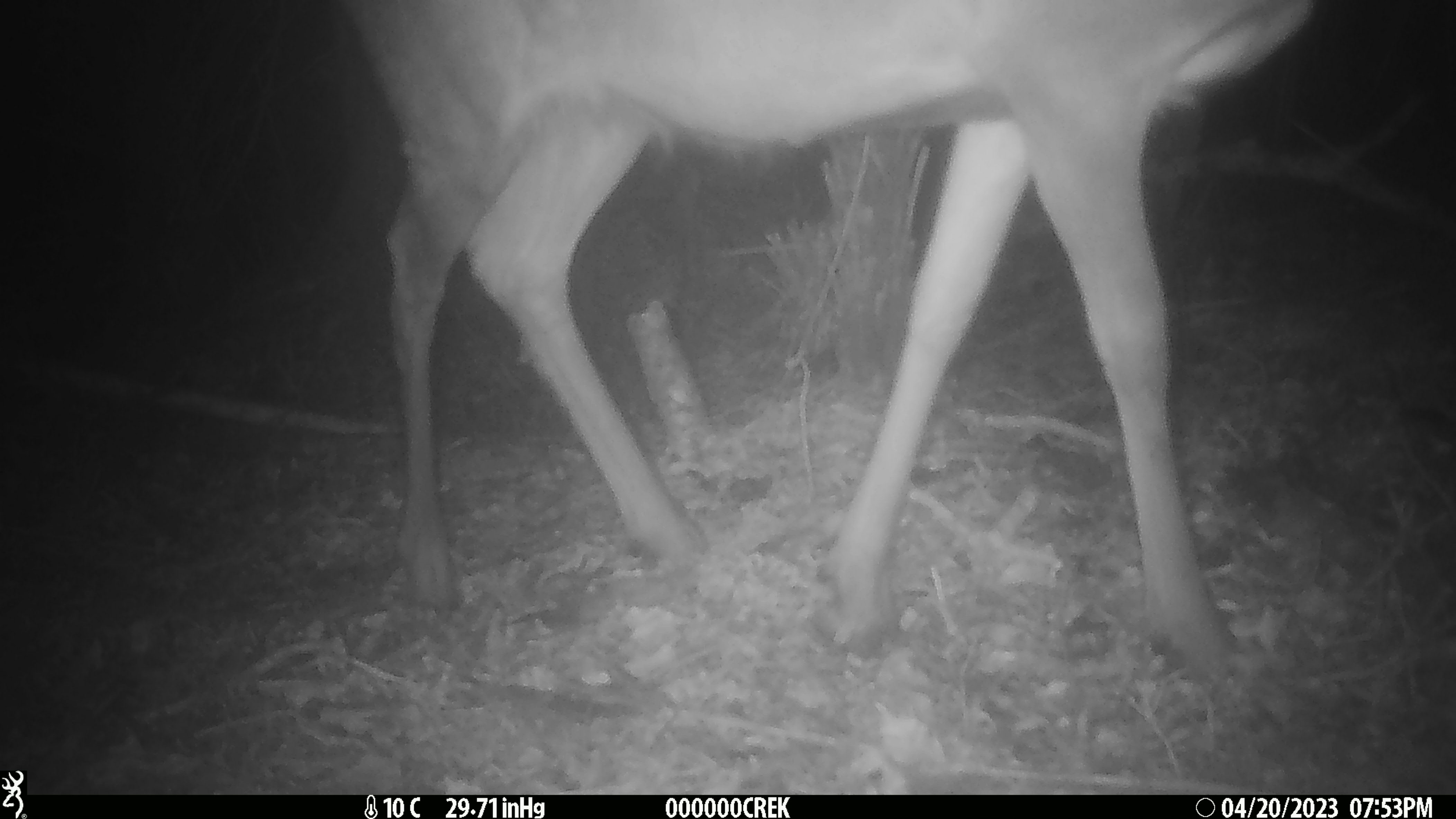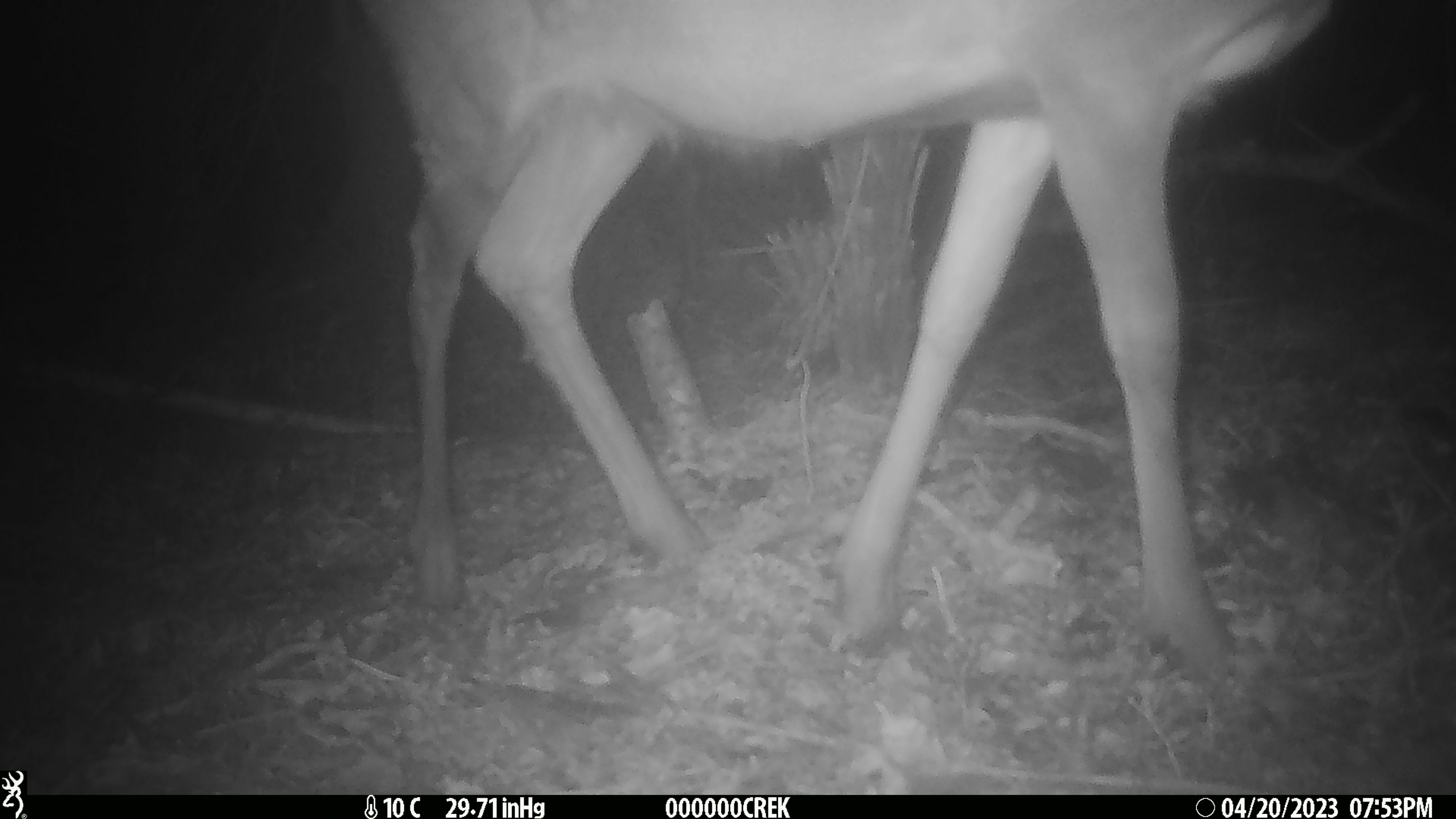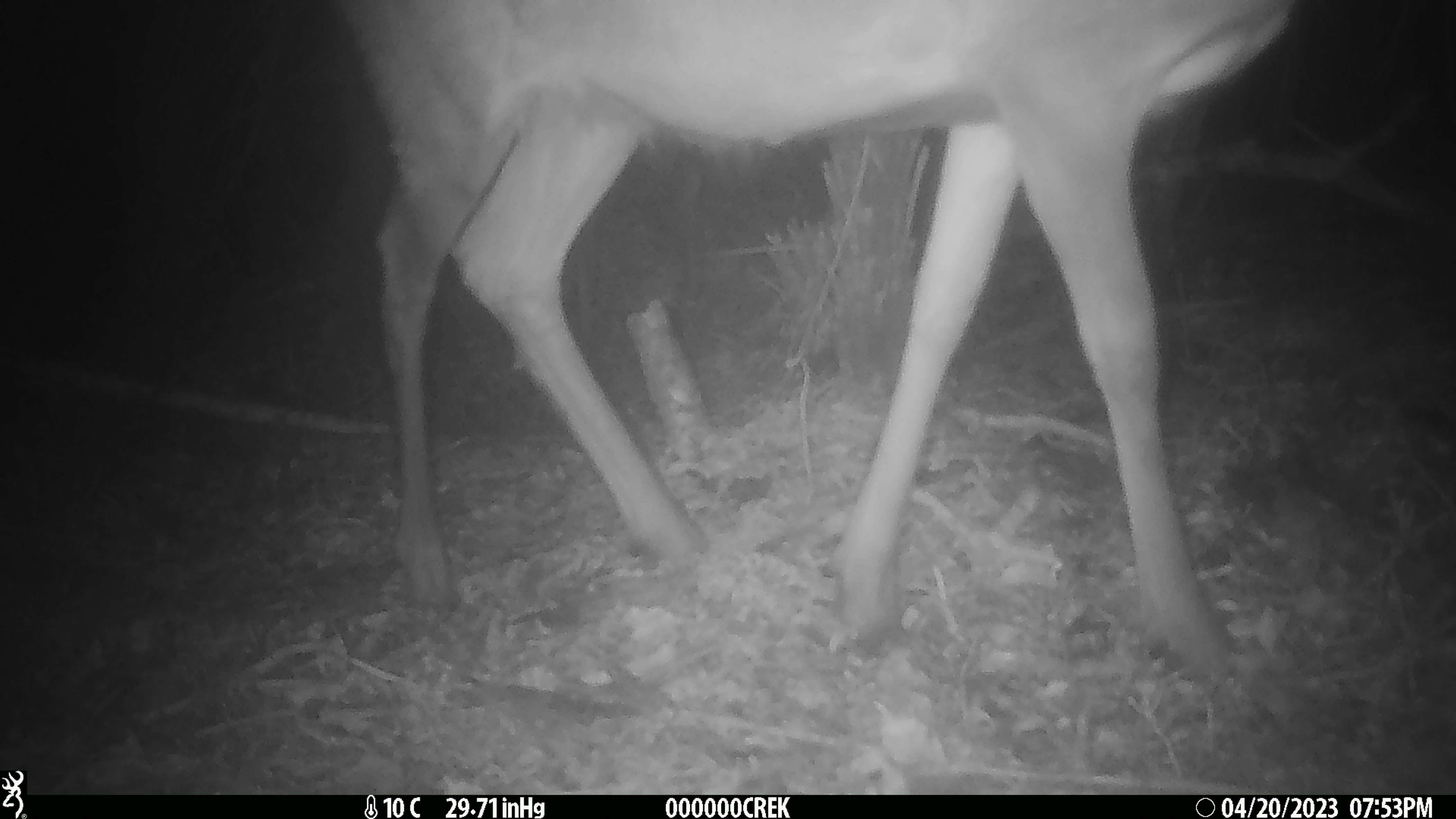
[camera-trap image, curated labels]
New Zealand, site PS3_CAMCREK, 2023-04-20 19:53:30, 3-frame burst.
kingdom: Animalia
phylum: Chordata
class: Mammalia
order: Artiodactyla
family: Cervidae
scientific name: Cervidae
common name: deer